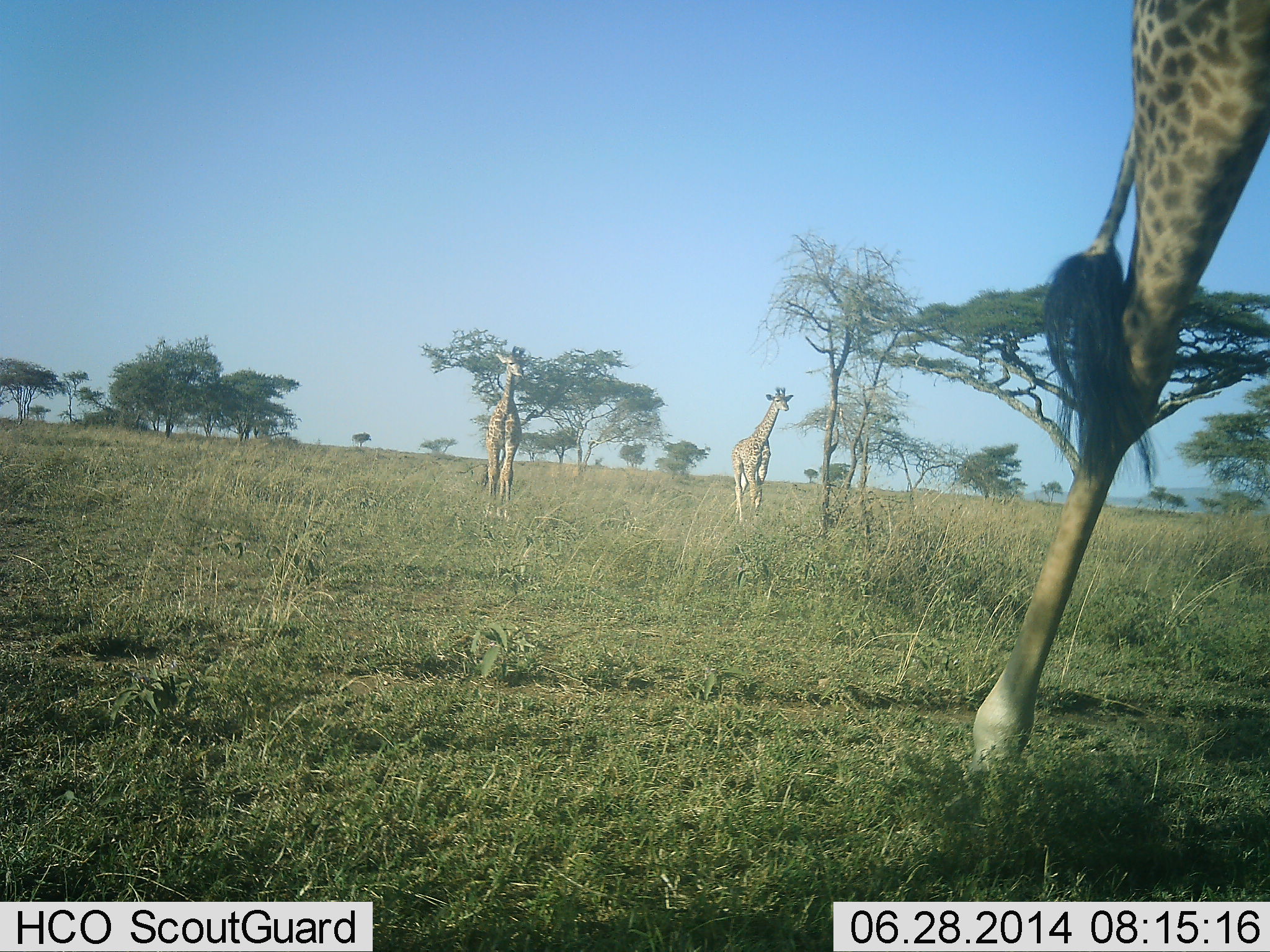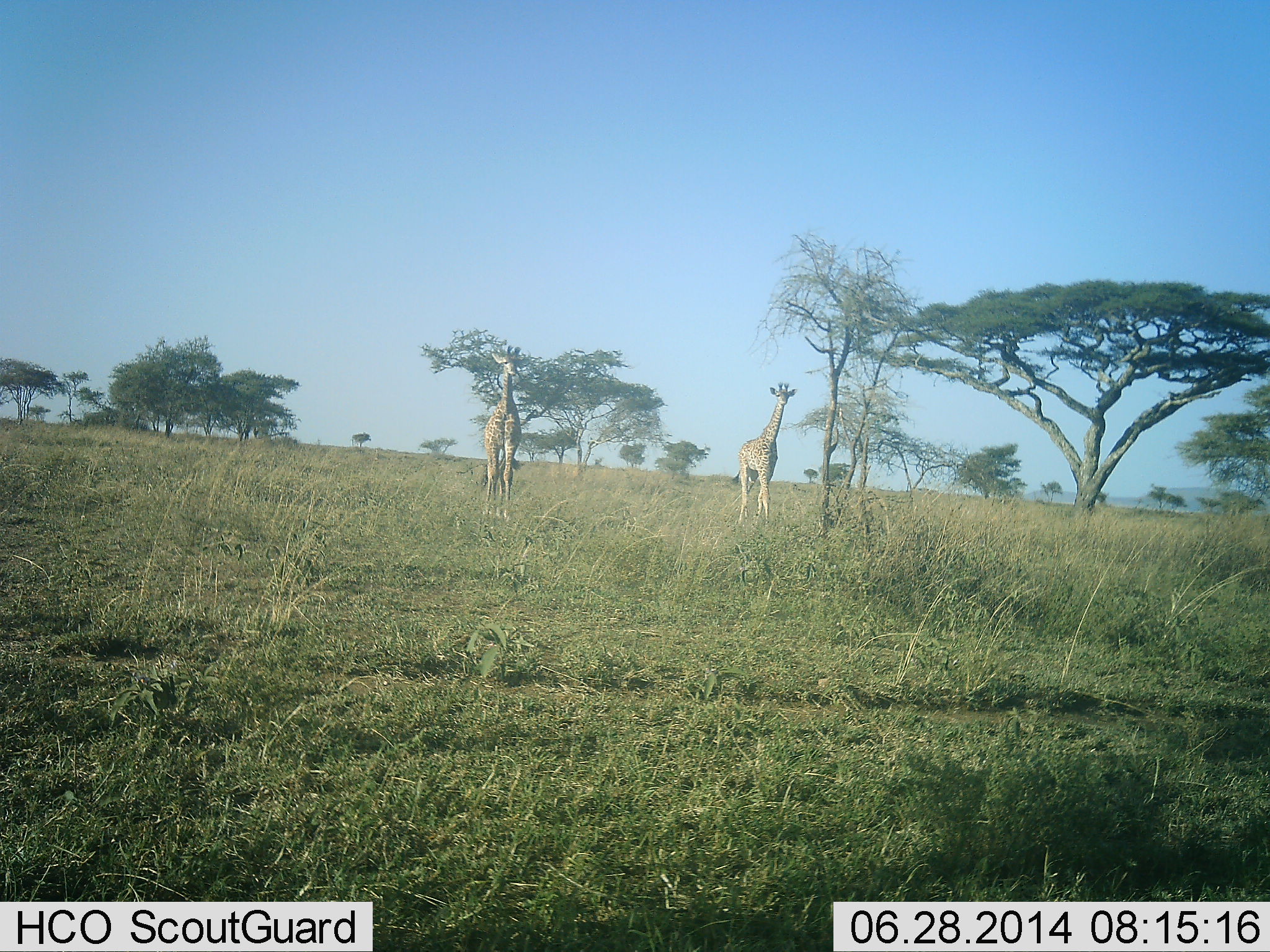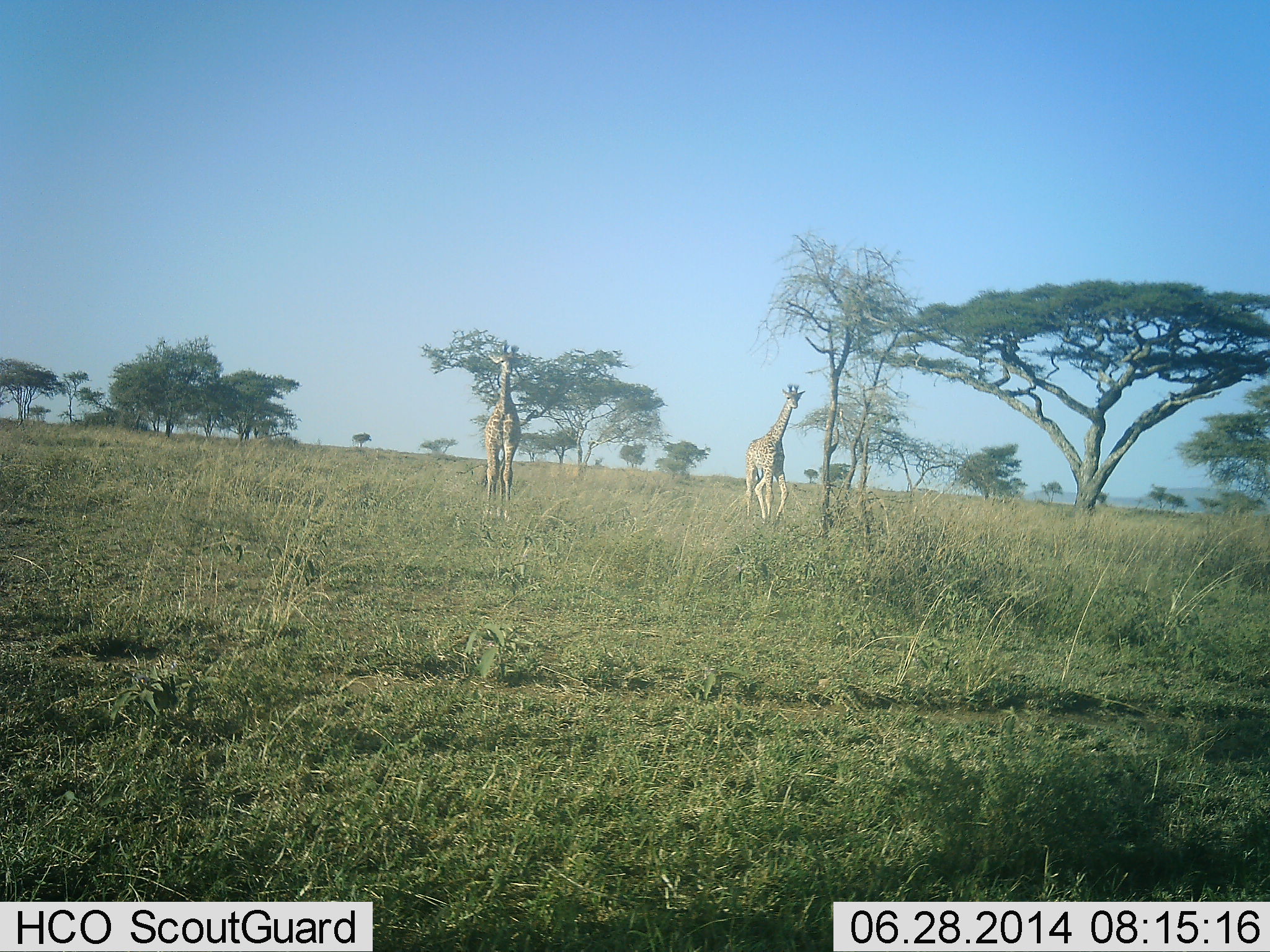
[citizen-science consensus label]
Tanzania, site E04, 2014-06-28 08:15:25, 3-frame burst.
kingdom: Animalia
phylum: Chordata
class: Mammalia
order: Artiodactyla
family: Giraffidae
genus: Giraffa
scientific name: Giraffa camelopardalis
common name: giraffe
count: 3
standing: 30%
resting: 0%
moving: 90%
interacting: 0%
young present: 10%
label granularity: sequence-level